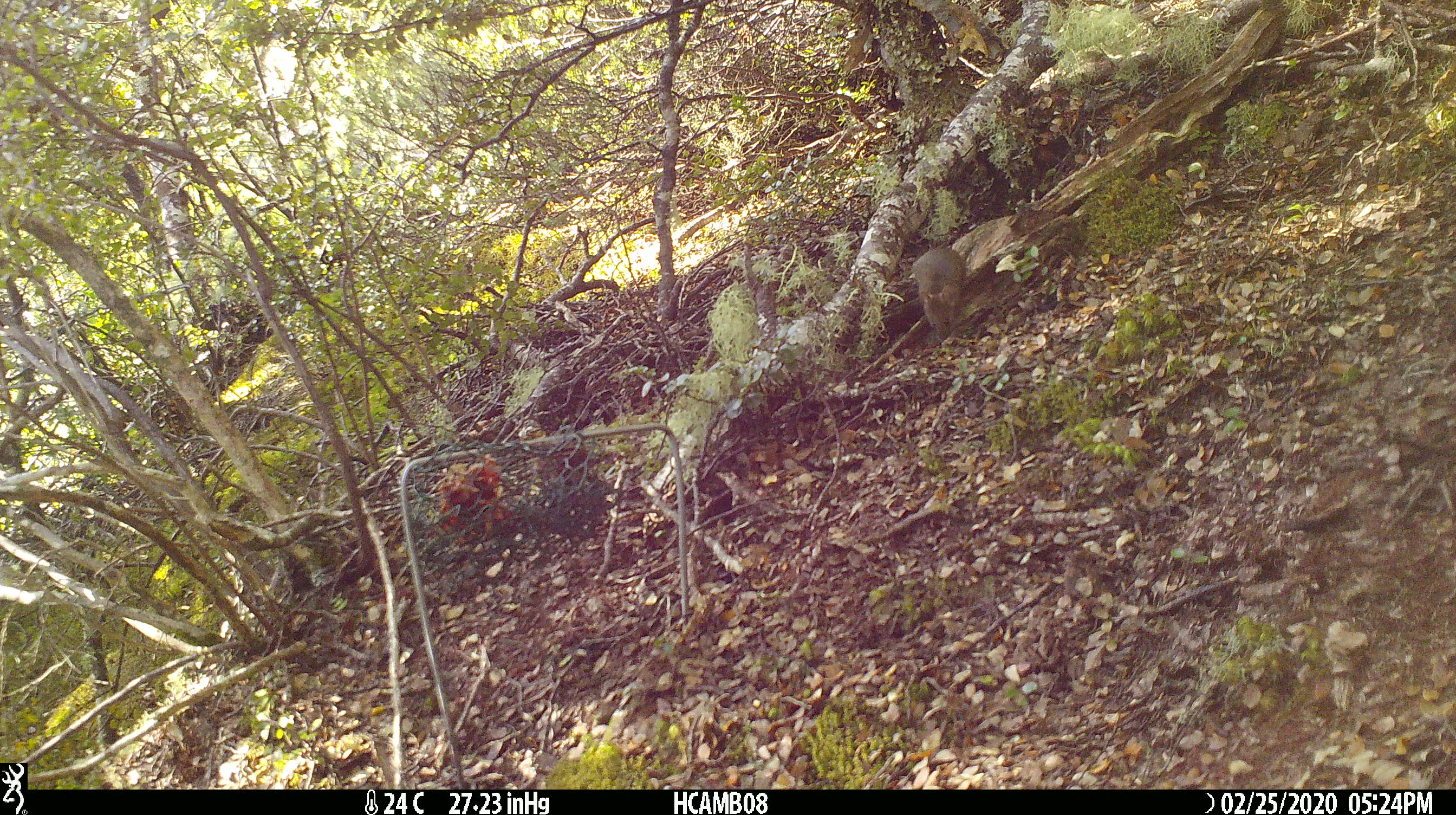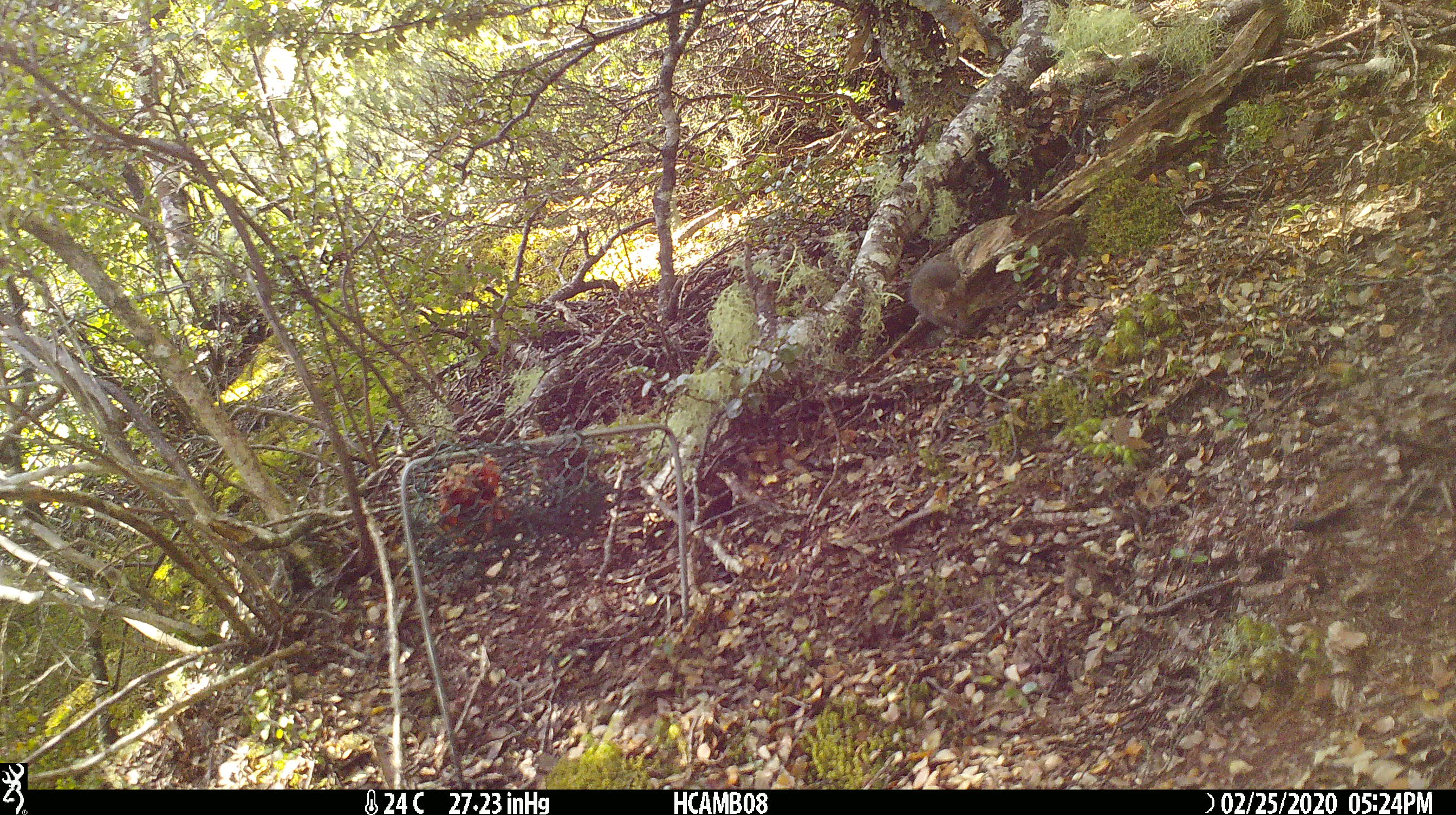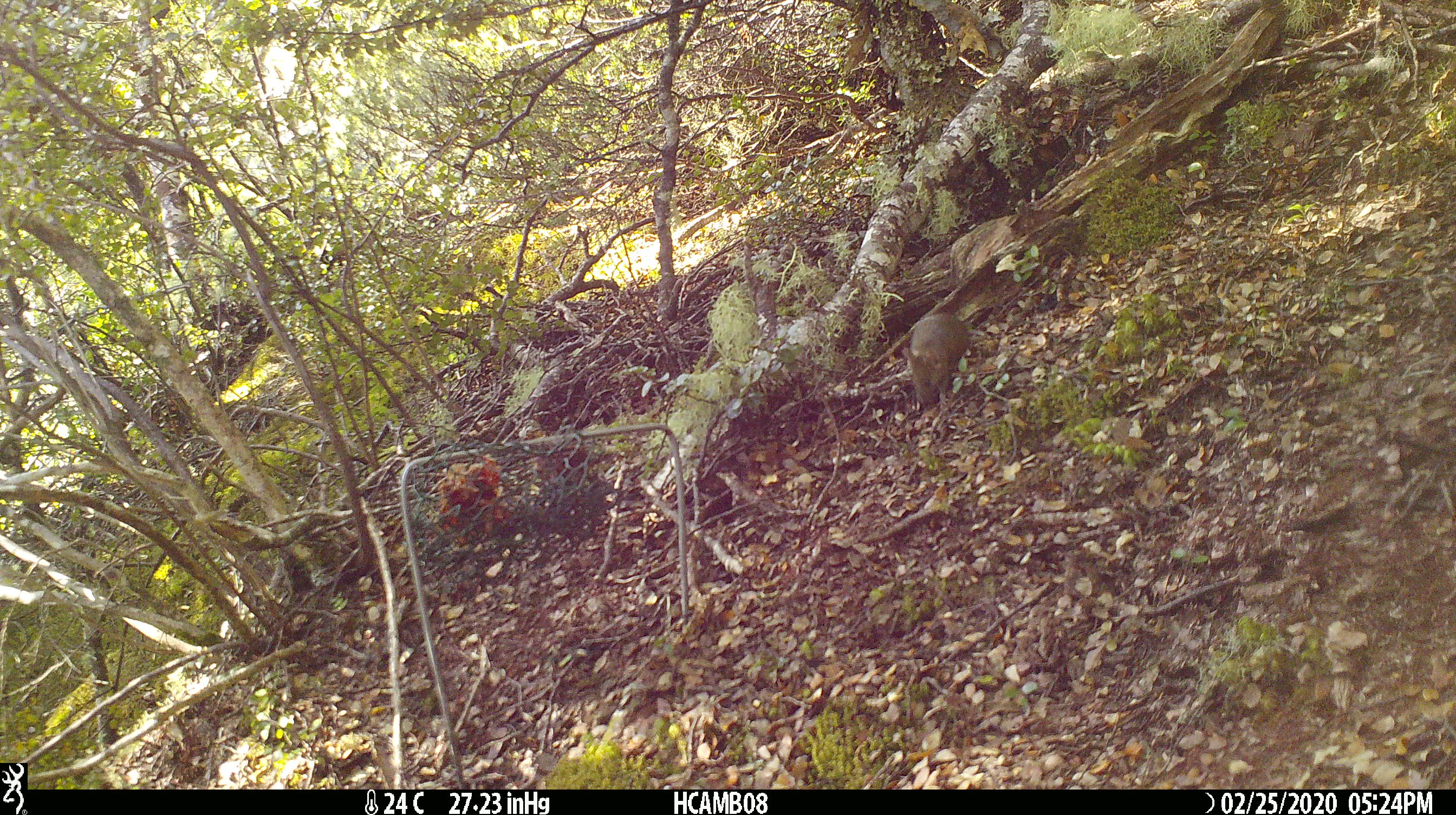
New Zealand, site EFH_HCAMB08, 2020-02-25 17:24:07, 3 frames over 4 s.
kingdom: Animalia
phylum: Chordata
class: Mammalia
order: Rodentia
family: Muridae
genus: Mus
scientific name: Mus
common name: mouse